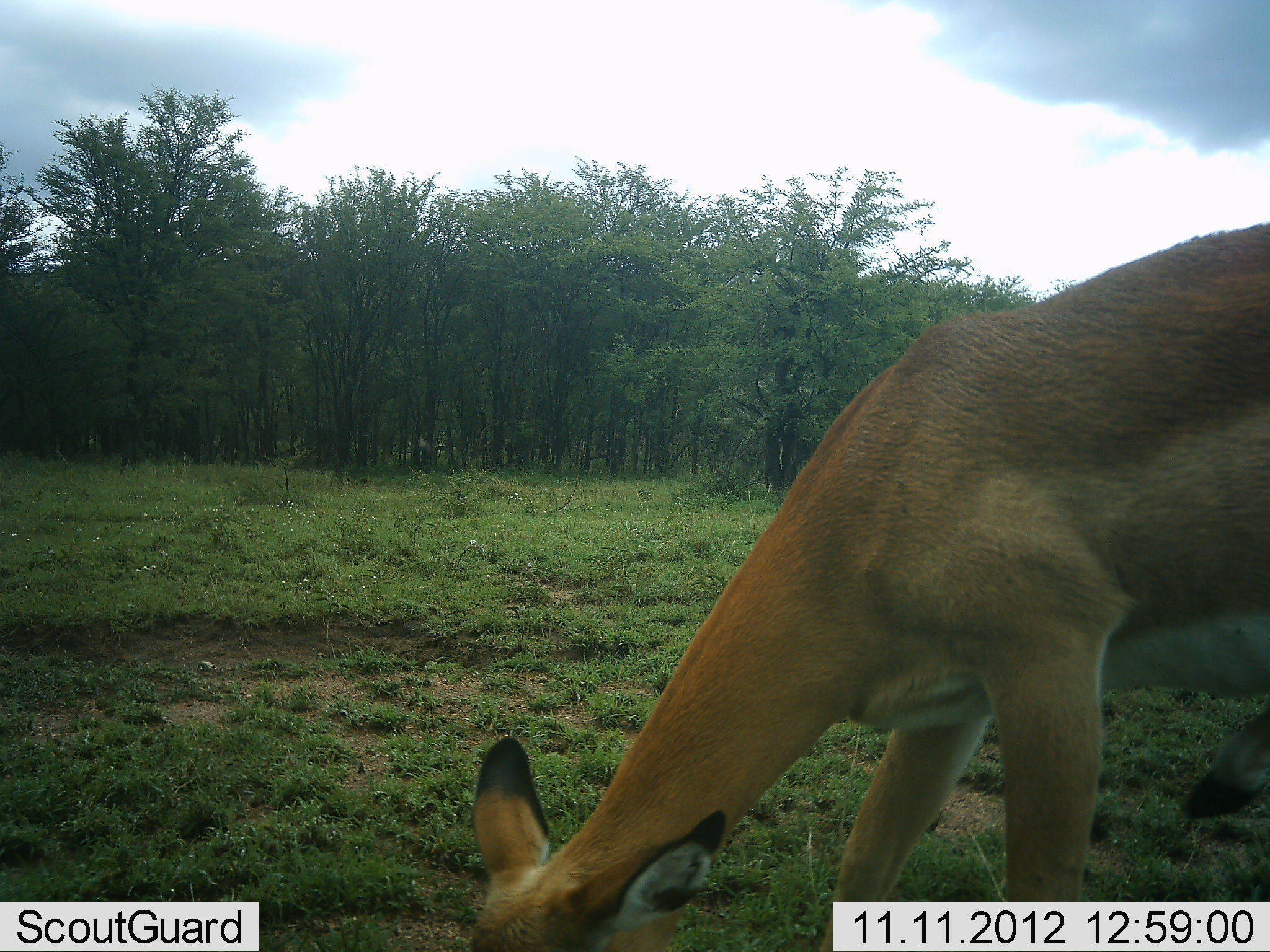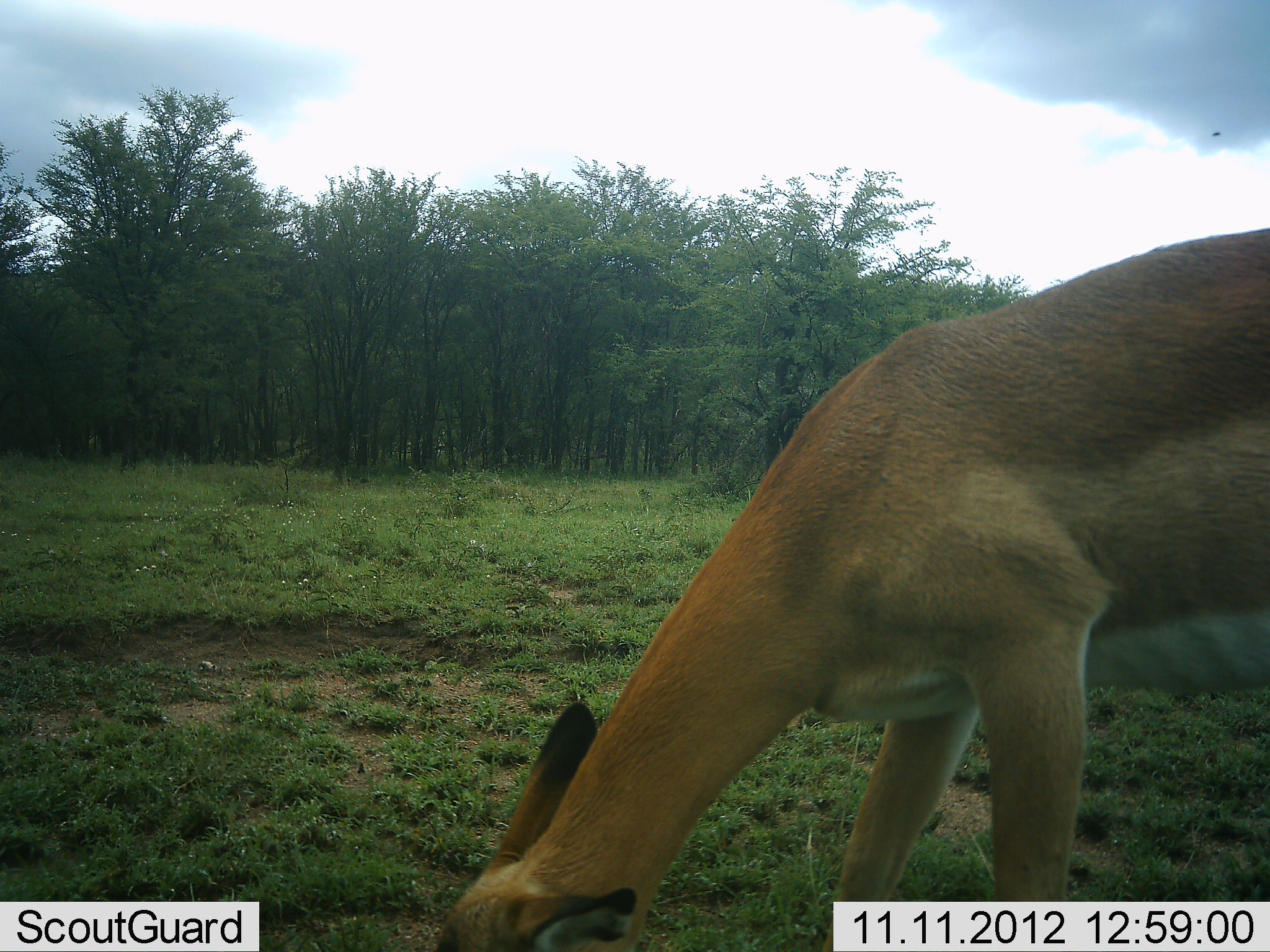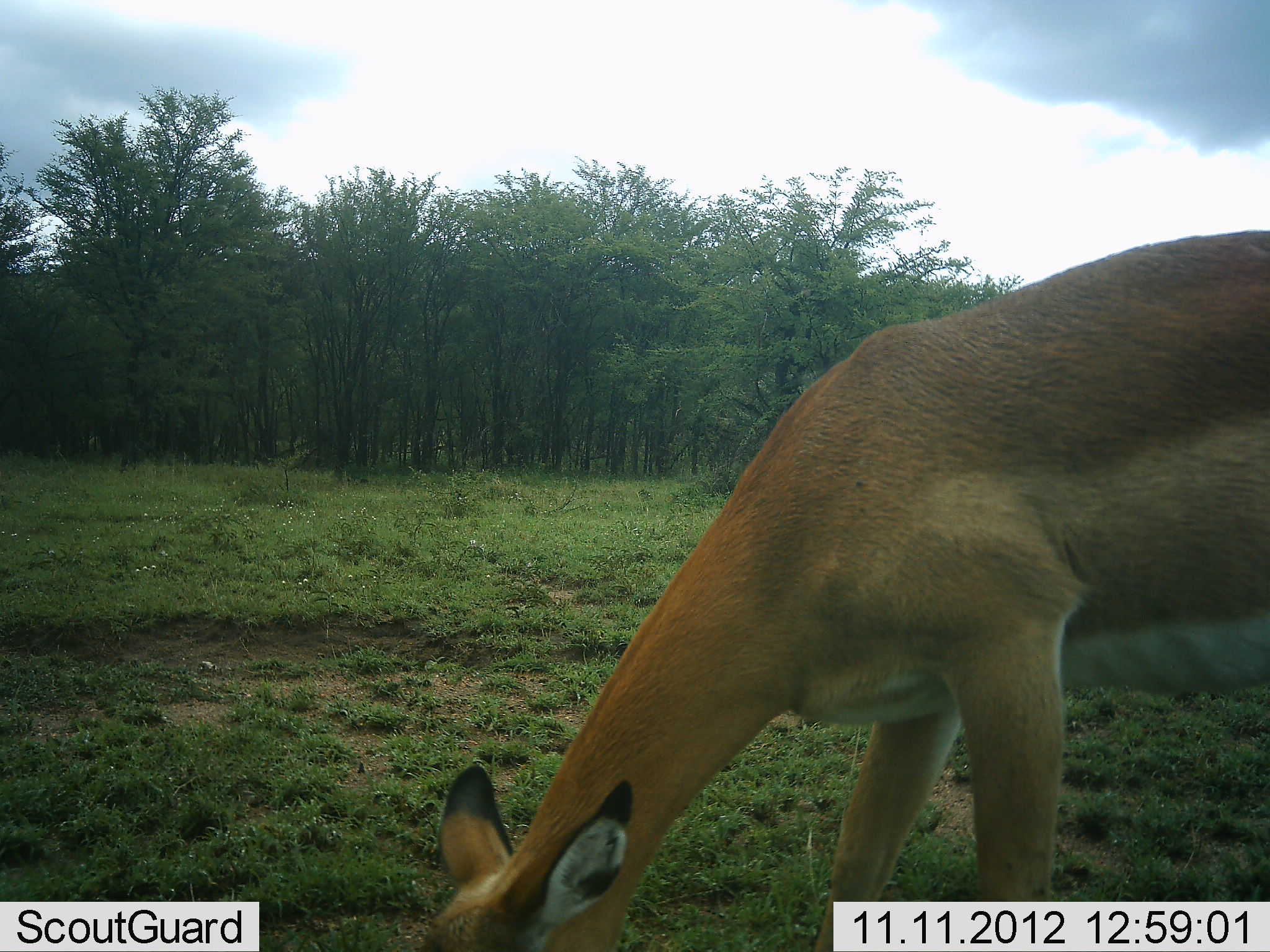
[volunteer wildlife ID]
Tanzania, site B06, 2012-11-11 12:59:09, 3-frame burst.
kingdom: Animalia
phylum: Chordata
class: Mammalia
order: Artiodactyla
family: Bovidae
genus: Aepyceros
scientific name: Aepyceros melampus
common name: impala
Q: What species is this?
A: Impala (Aepyceros melampus).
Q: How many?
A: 1.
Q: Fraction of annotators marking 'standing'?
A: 30%.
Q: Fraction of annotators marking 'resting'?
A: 0%.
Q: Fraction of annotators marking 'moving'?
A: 0%.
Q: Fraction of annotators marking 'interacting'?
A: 0%.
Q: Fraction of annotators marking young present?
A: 0%.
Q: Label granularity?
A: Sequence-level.